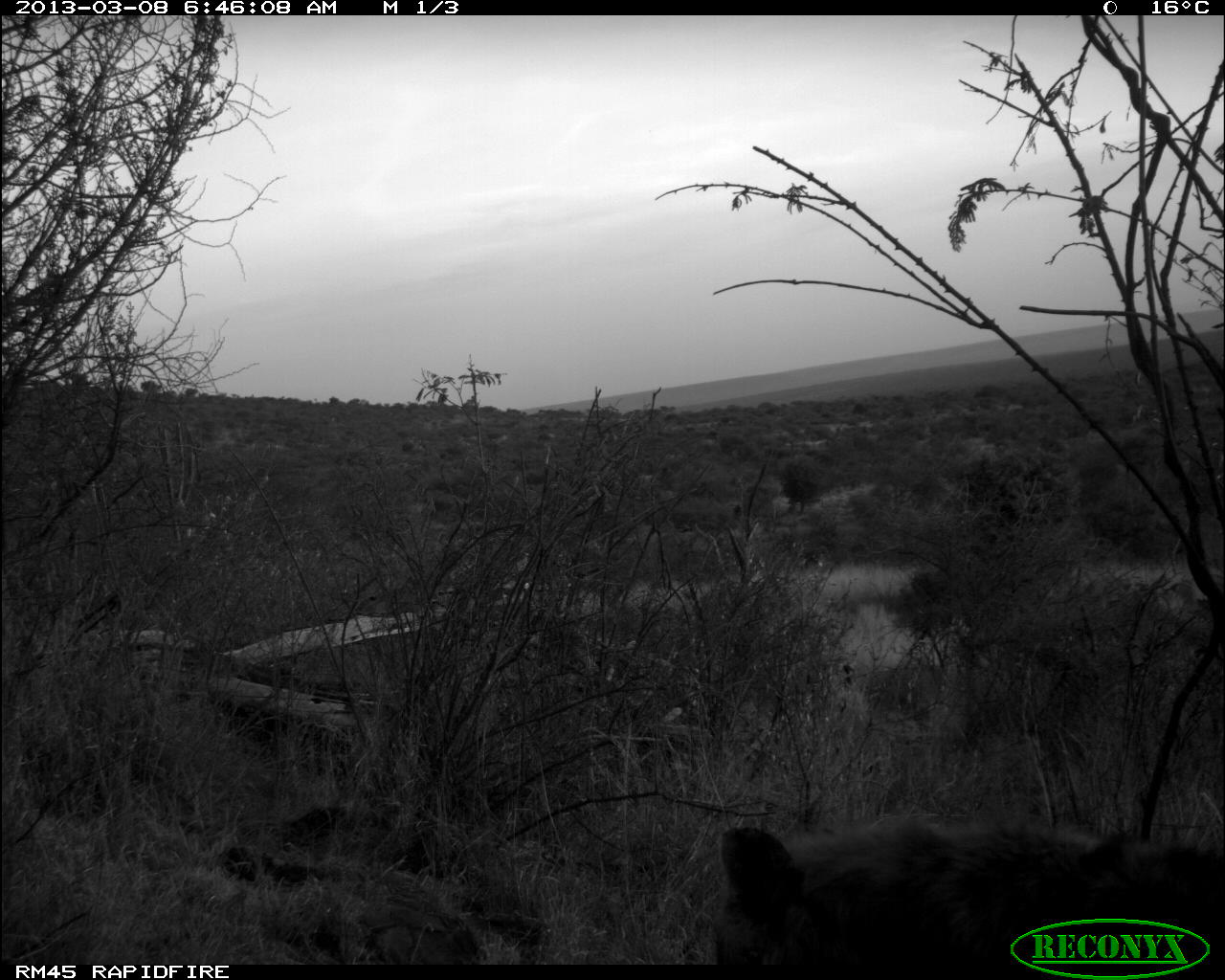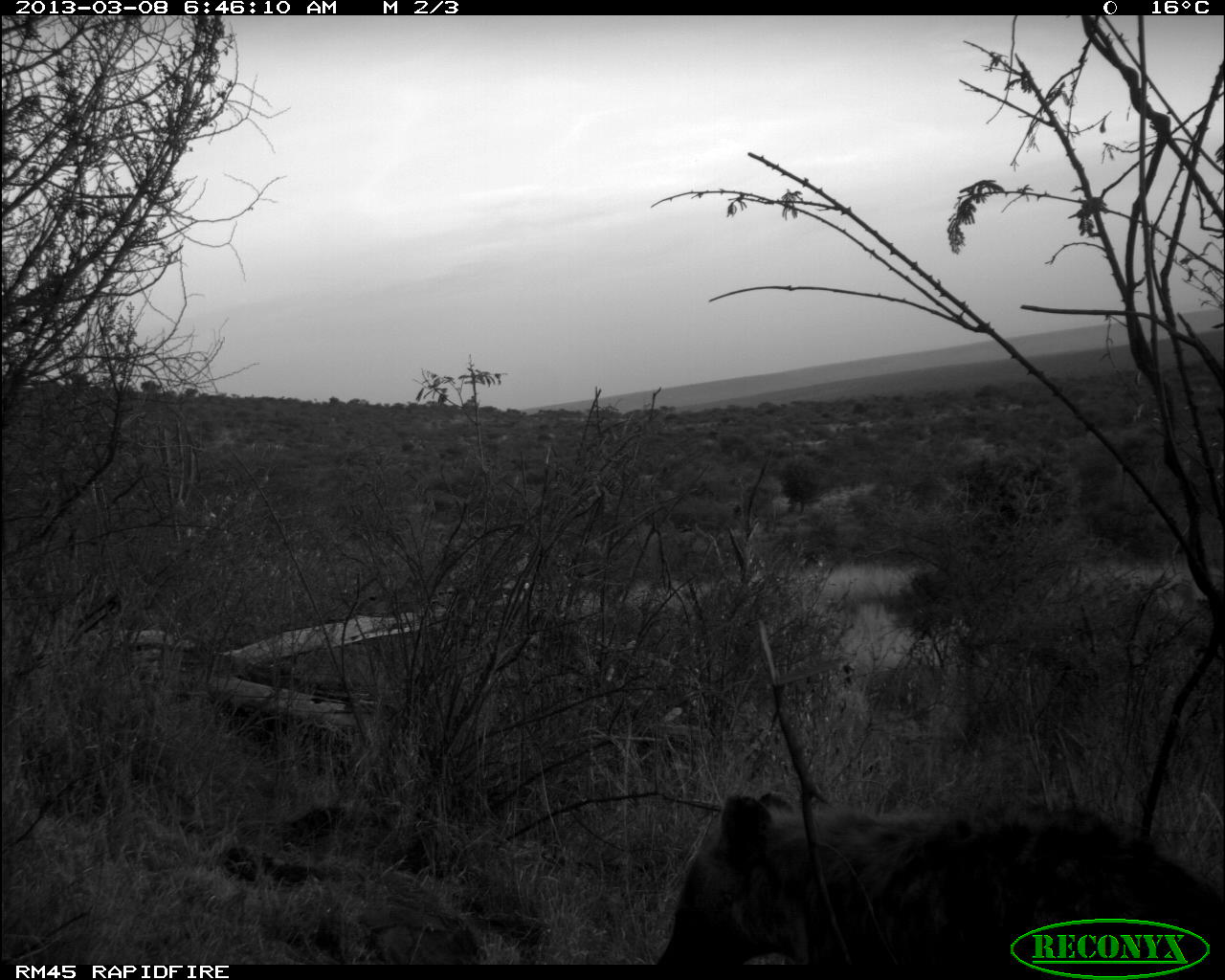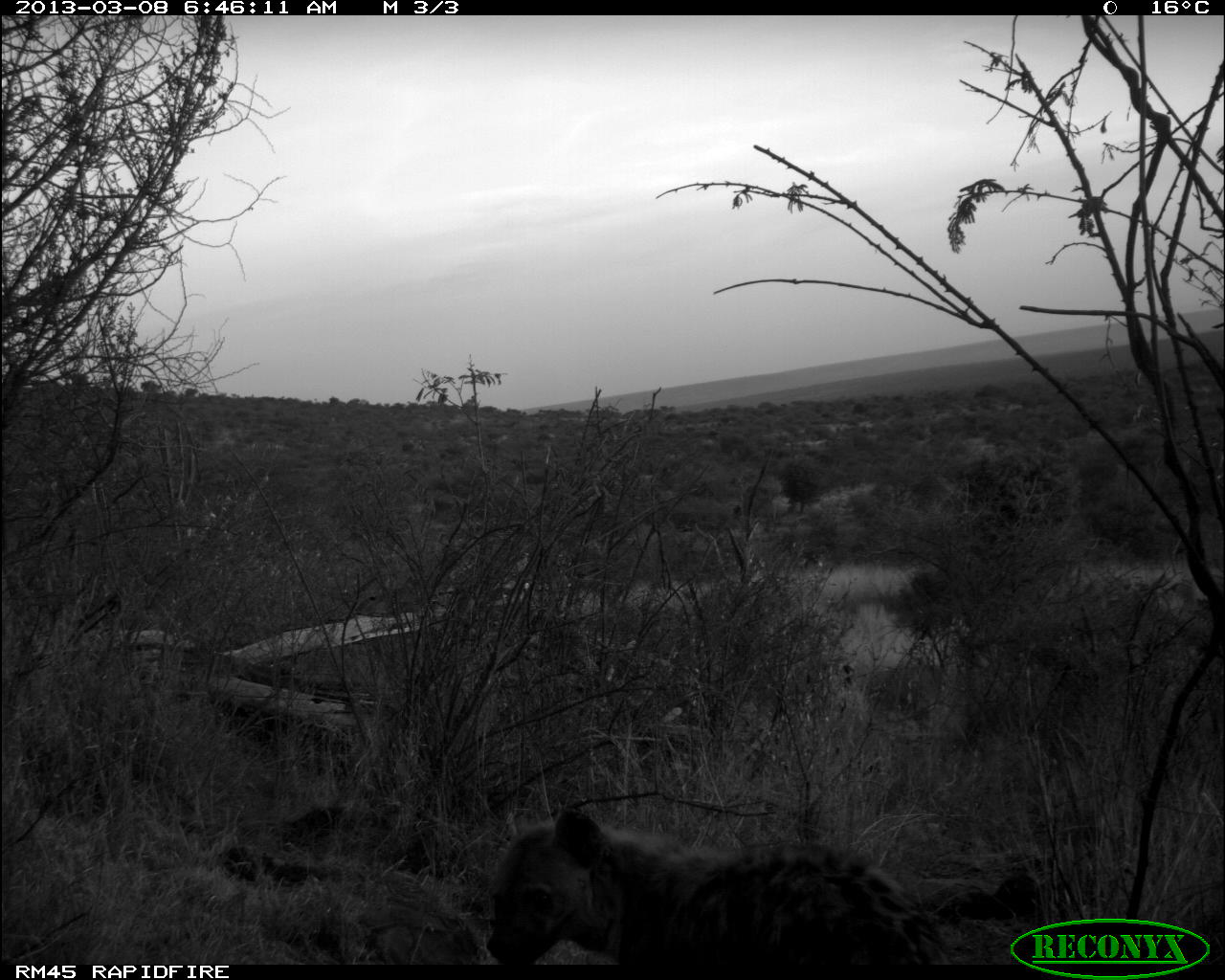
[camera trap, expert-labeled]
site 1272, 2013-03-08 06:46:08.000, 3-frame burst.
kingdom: Animalia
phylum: Chordata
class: Mammalia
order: Carnivora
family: Hyaenidae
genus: Crocuta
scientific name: Crocuta crocuta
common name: spotted hyena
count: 1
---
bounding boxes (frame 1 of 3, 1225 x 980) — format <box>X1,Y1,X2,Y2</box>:
crocuta crocuta: <box>710,810,1225,964</box>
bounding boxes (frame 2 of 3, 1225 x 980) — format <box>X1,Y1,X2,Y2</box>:
crocuta crocuta: <box>653,791,1224,963</box>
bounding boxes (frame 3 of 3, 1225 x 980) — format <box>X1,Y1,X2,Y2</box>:
crocuta crocuta: <box>486,803,952,964</box>